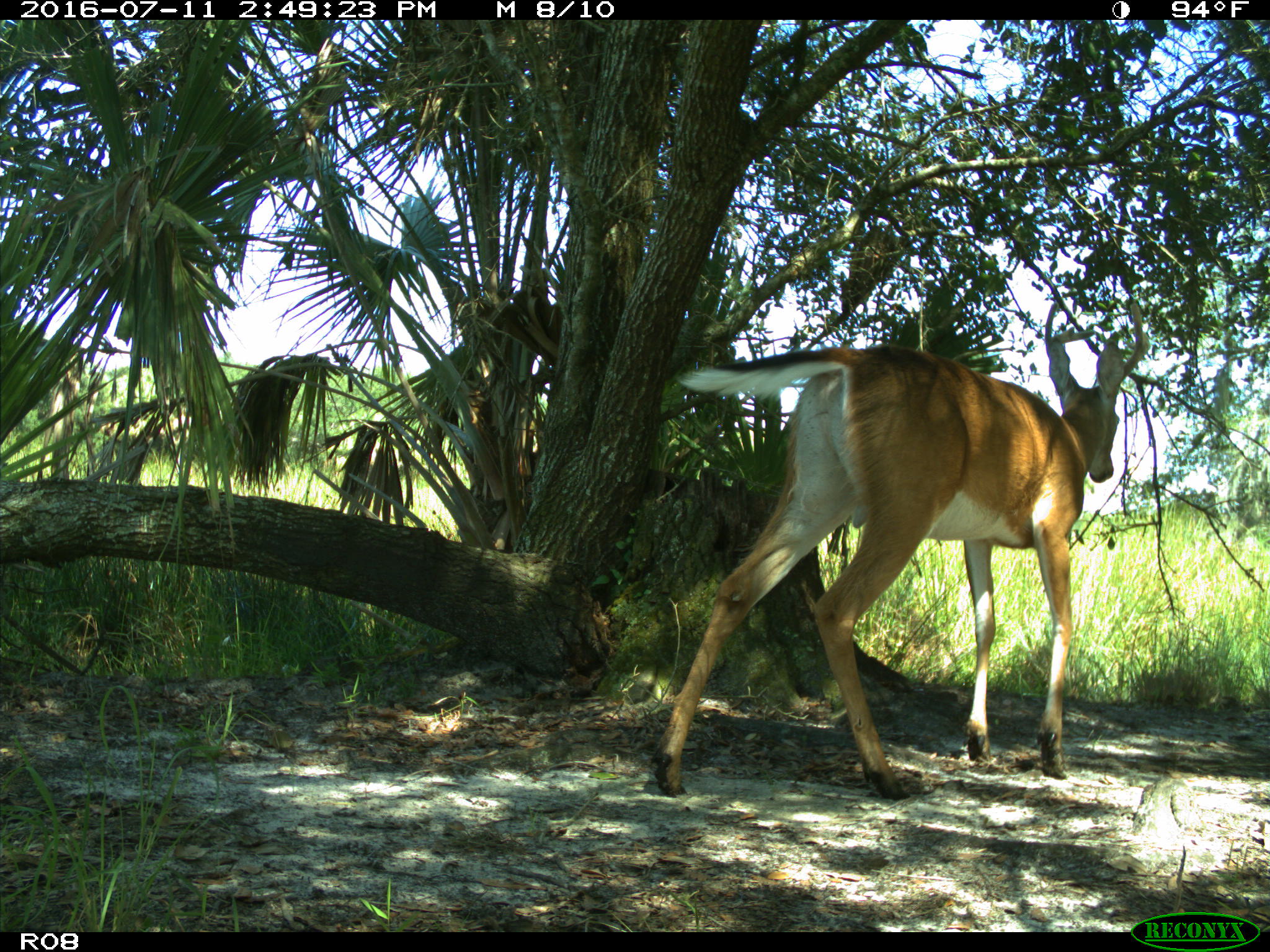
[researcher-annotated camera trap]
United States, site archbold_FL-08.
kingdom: Animalia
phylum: Chordata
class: Mammalia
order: Artiodactyla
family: Cervidae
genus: Odocoileus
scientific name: Odocoileus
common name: deer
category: unidentified deer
Unidentified deer (deer) (Odocoileus).